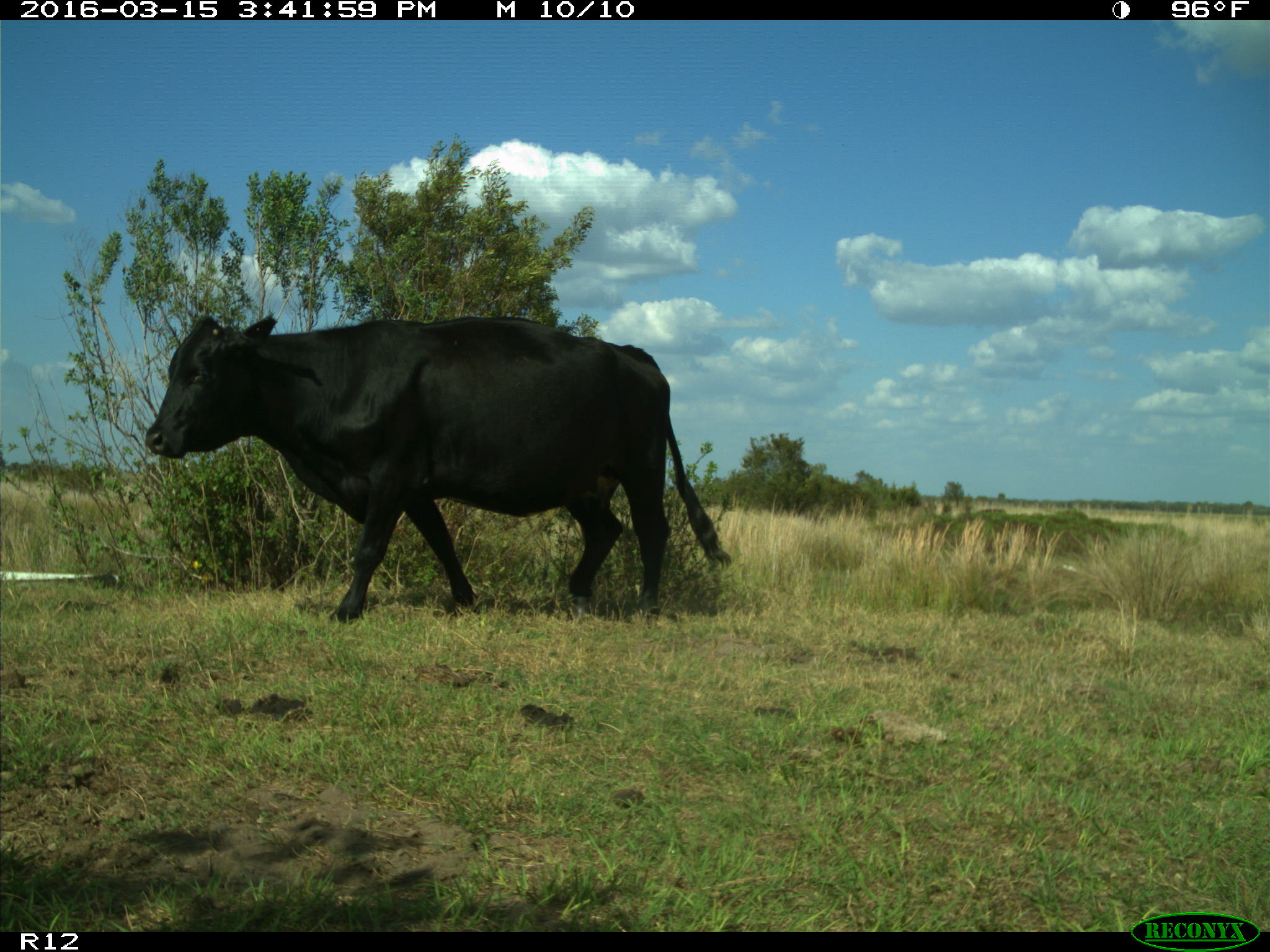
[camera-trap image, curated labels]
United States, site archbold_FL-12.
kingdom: Animalia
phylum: Chordata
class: Mammalia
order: Artiodactyla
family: Bovidae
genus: Bos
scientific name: Bos taurus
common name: domestic cow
Bos taurus (domestic cow).